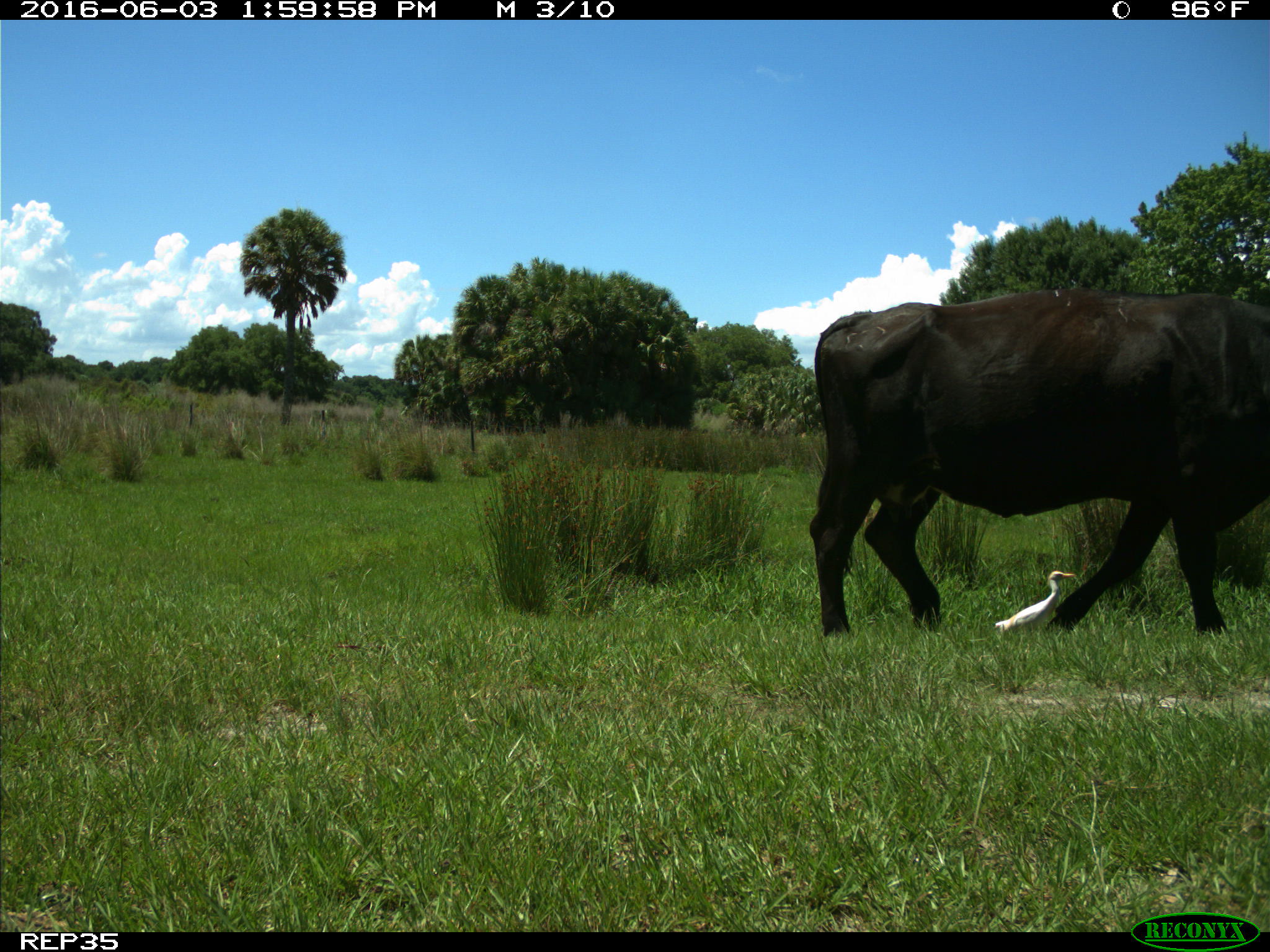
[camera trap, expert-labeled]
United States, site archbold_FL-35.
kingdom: Animalia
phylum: Chordata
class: Mammalia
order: Artiodactyla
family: Bovidae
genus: Bos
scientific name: Bos taurus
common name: domestic cow